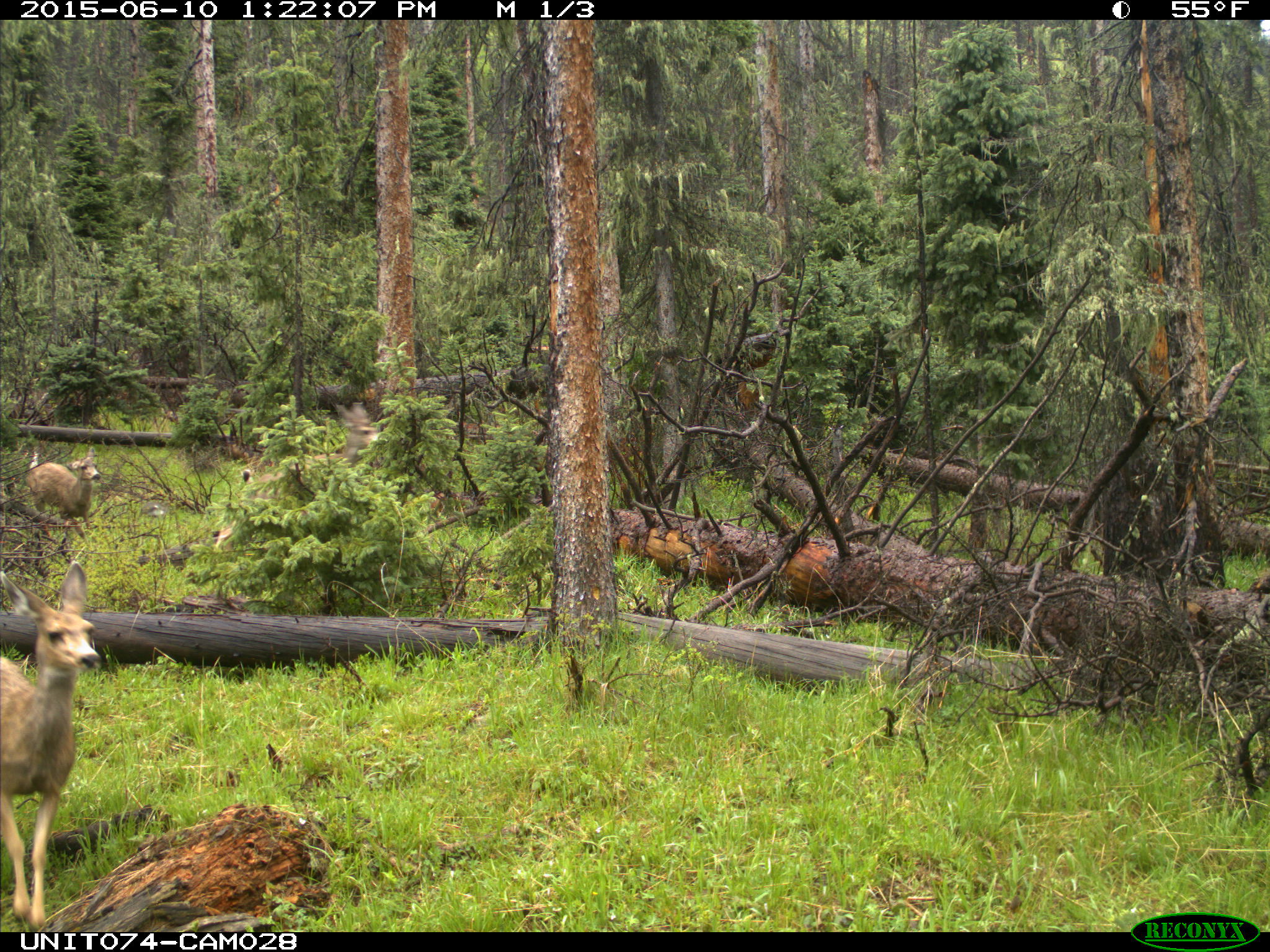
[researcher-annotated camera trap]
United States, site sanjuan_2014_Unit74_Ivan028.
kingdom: Animalia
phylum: Chordata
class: Mammalia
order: Artiodactyla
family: Cervidae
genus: Odocoileus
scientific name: Odocoileus hemionus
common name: mule deer